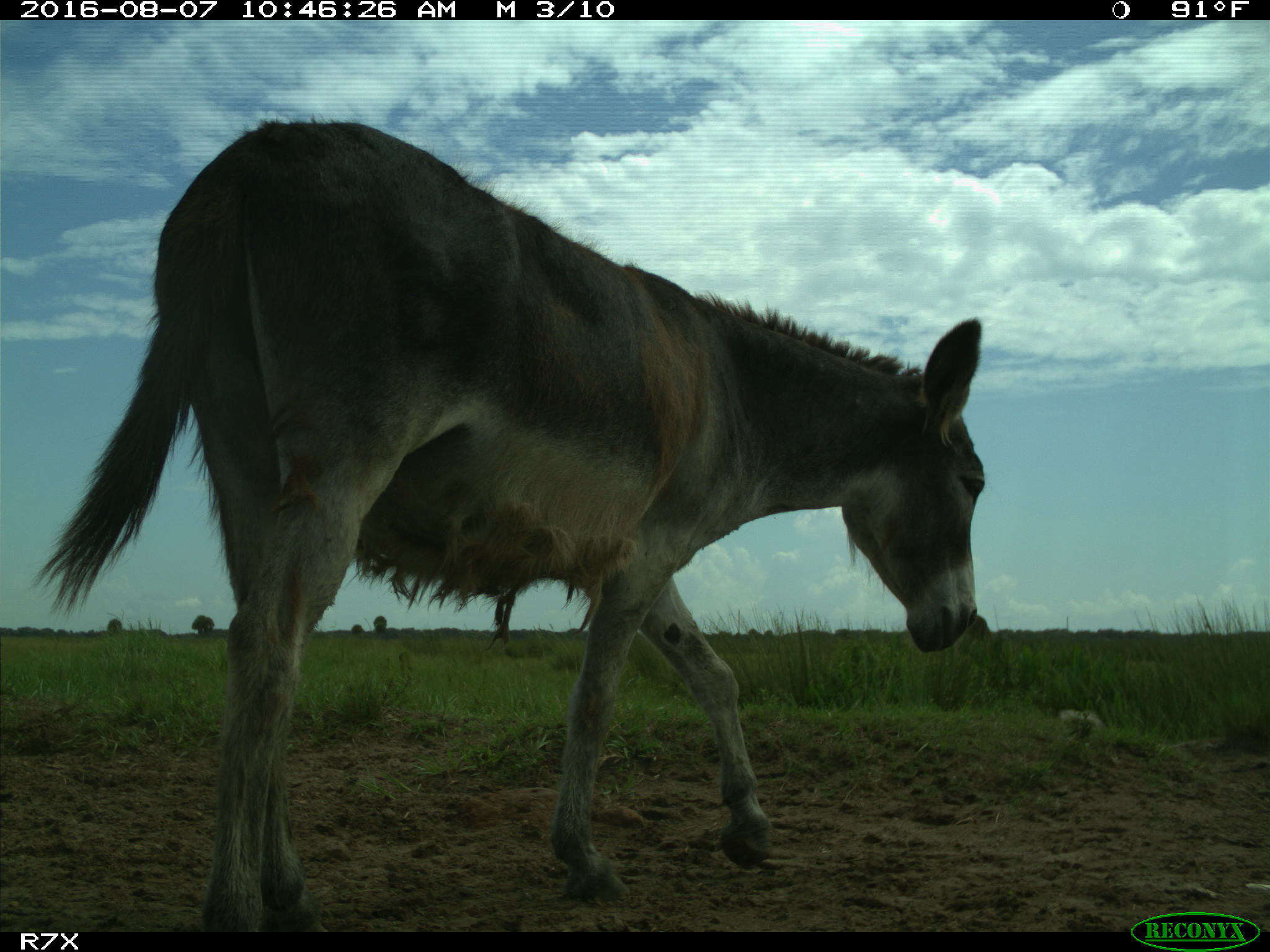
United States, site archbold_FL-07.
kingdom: Animalia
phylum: Chordata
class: Mammalia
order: Perissodactyla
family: Equidae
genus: Equus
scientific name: Equus africanus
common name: african wild ass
Equus africanus (african wild ass).